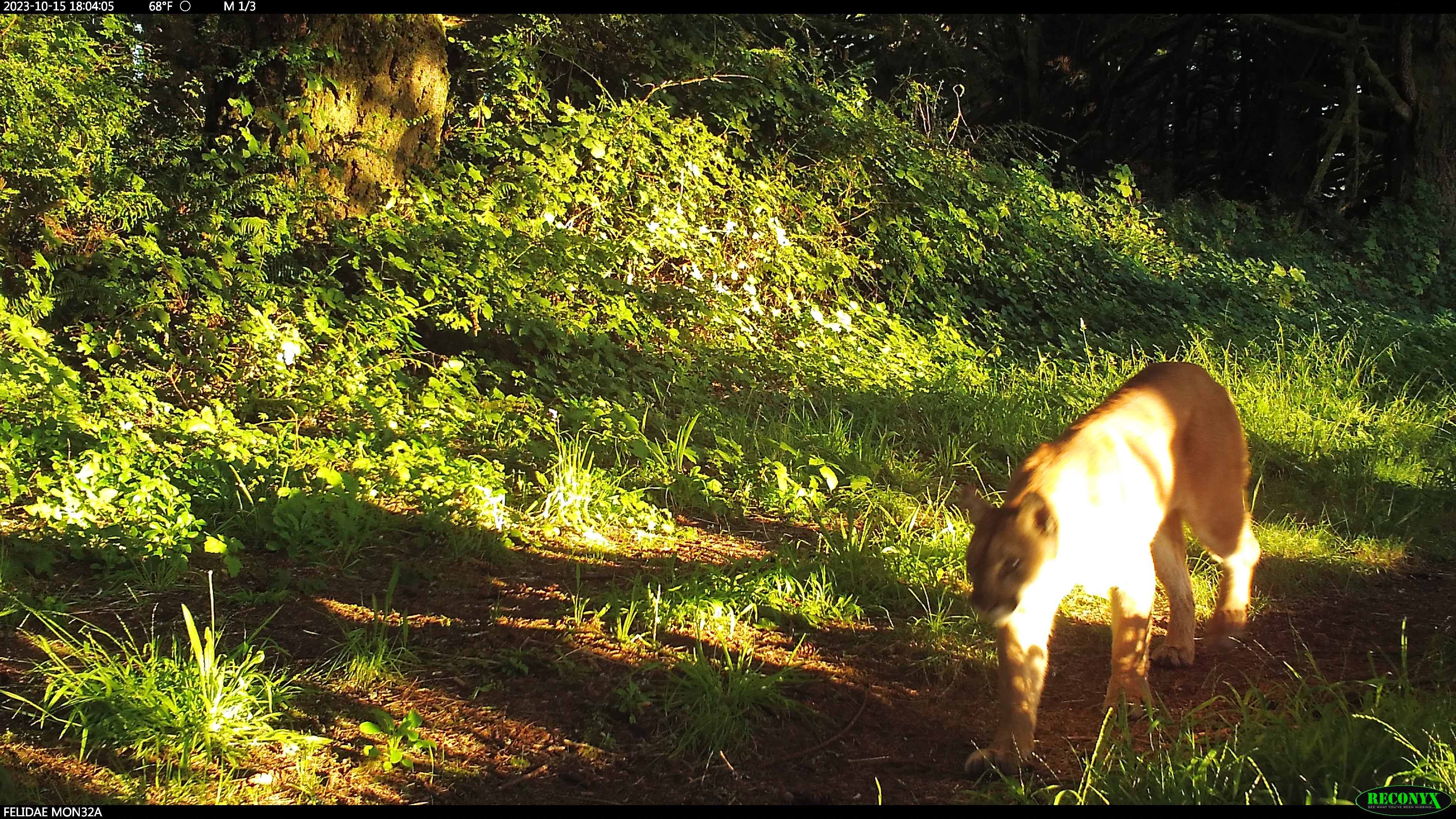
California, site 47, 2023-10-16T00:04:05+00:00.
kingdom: Animalia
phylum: Chordata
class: Mammalia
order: Carnivora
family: Felidae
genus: Puma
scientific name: Puma concolor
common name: puma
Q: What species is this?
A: Puma (Puma concolor).